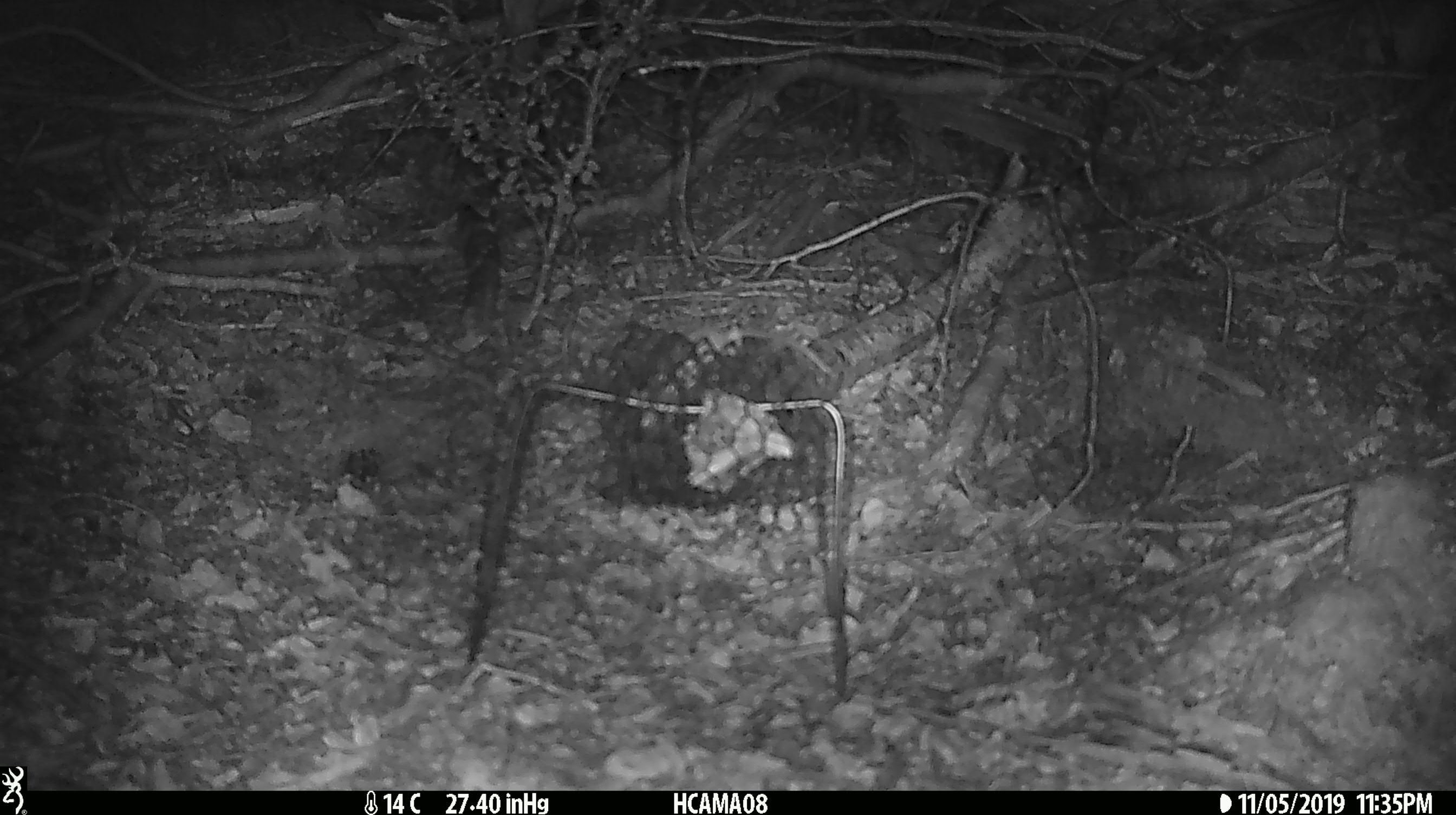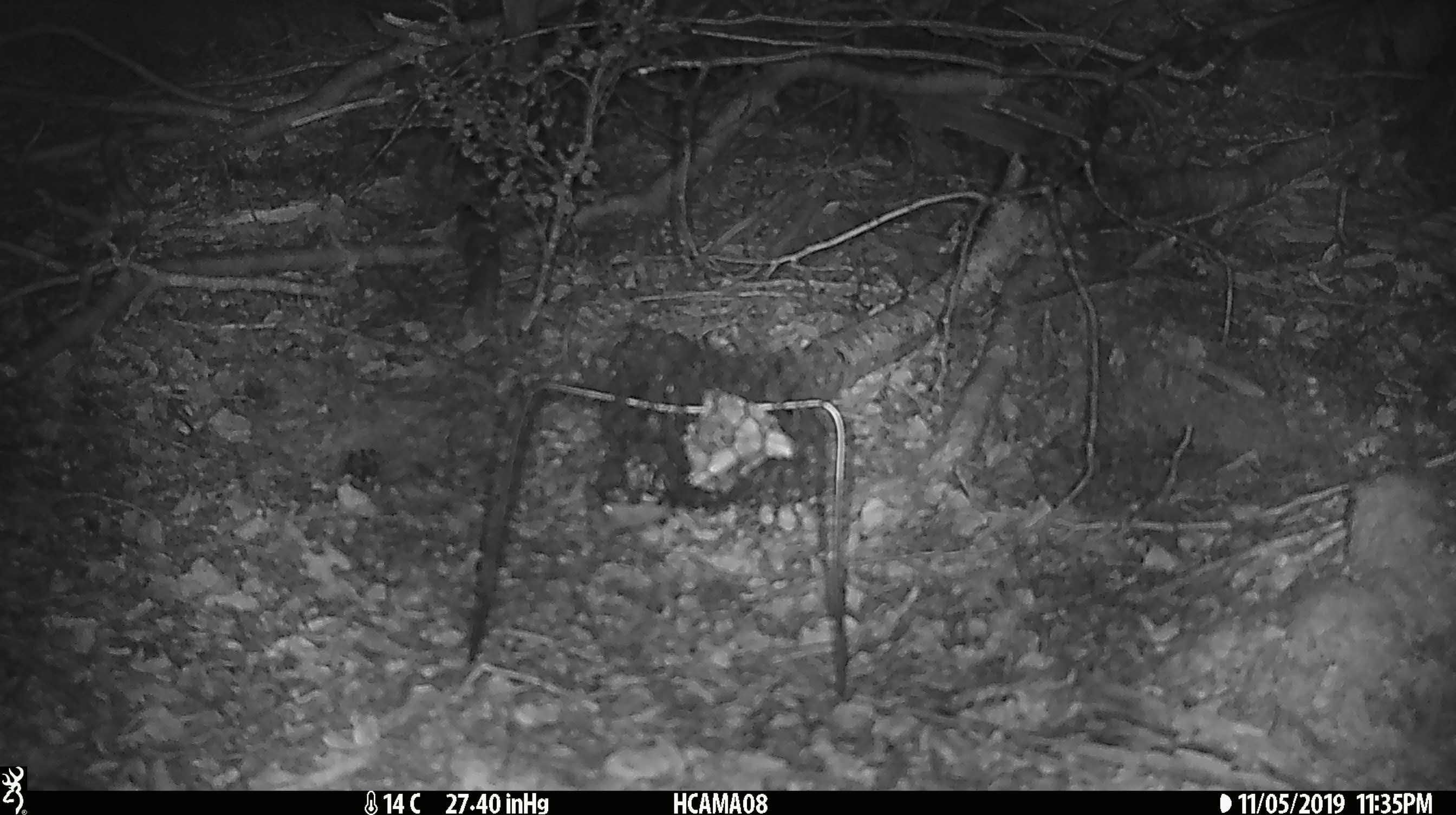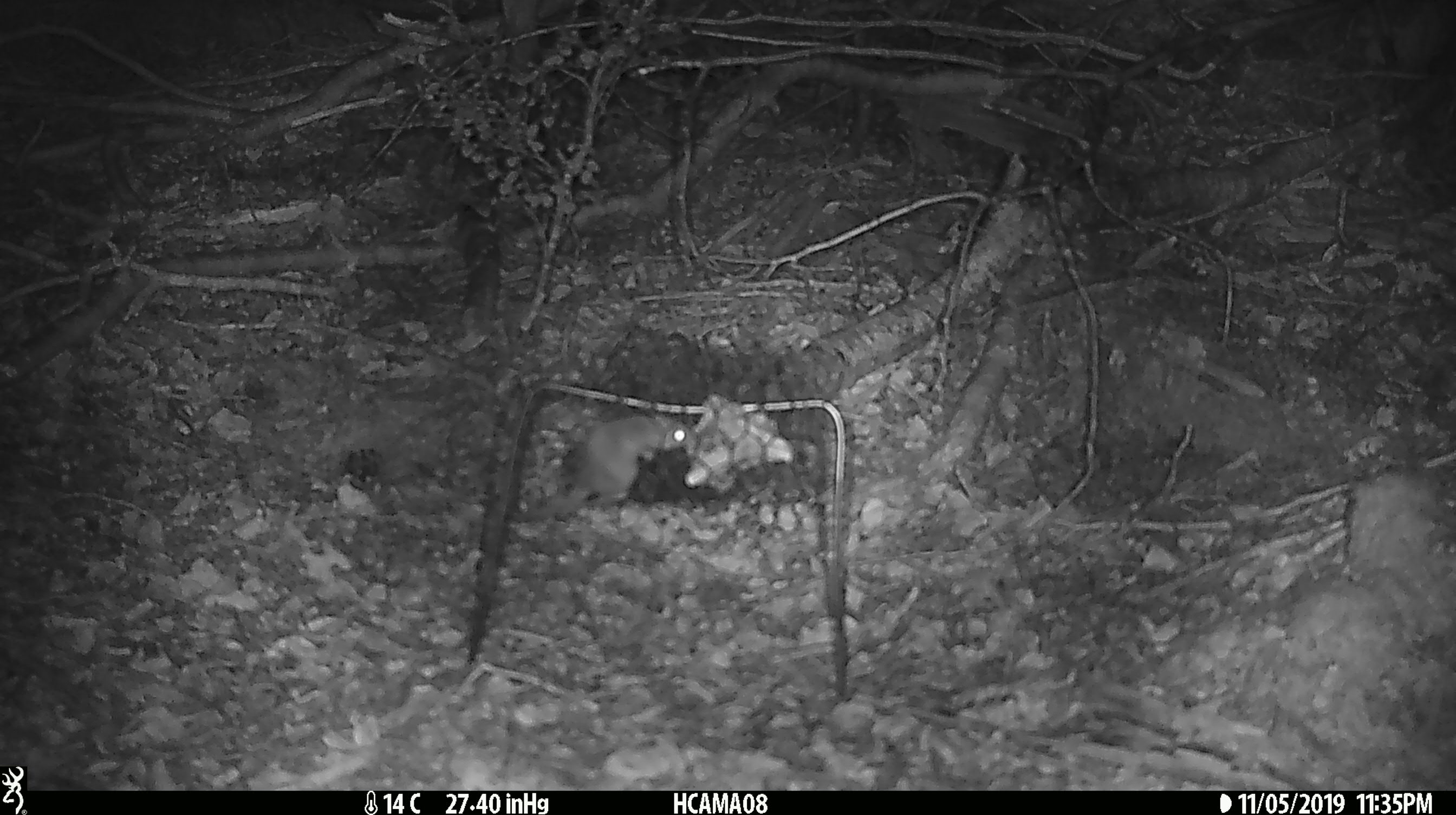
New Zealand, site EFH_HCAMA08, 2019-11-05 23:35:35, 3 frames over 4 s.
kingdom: Animalia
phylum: Chordata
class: Mammalia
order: Rodentia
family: Muridae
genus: Mus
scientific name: Mus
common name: mouse